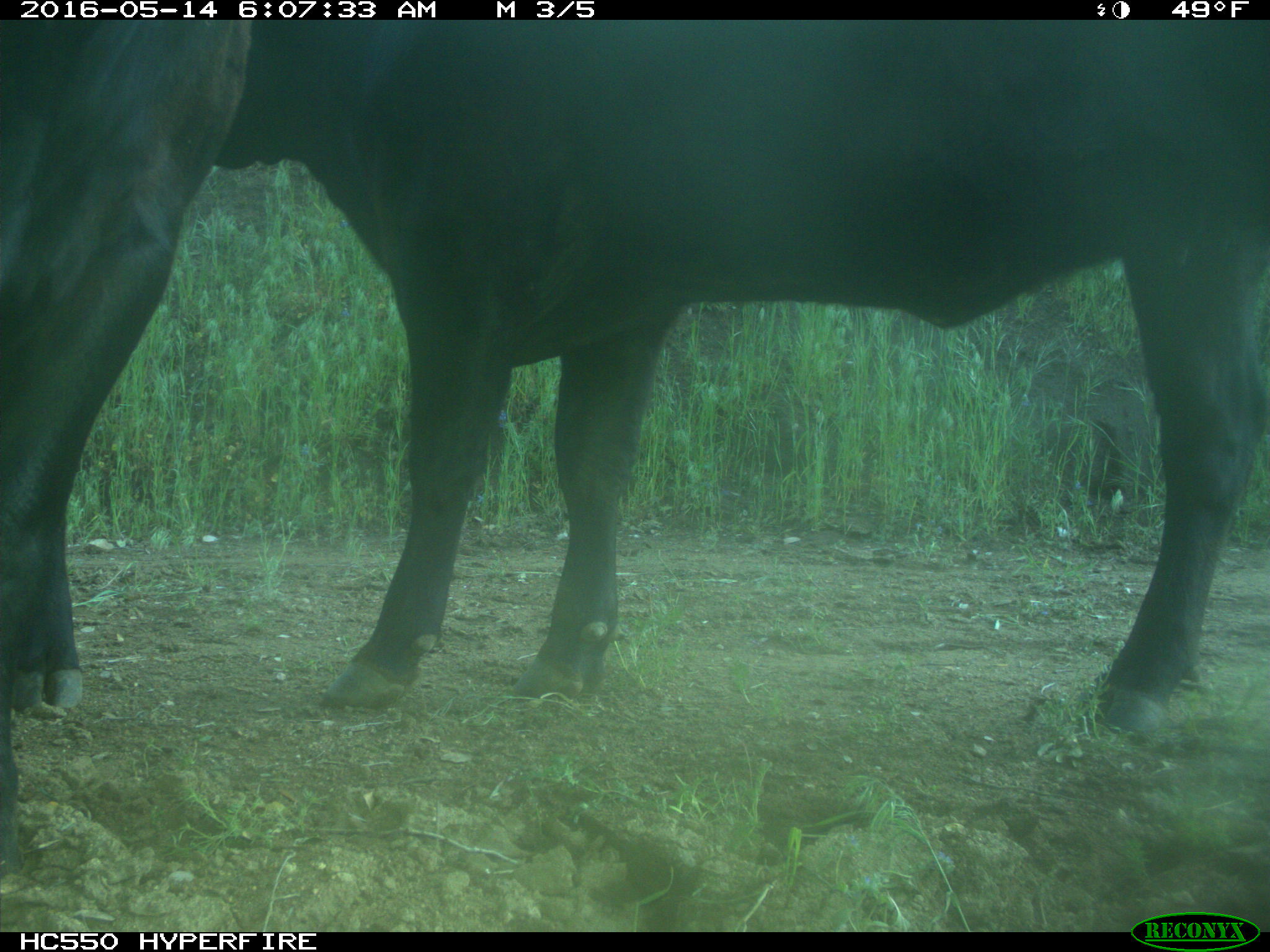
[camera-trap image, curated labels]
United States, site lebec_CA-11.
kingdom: Animalia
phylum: Chordata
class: Mammalia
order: Artiodactyla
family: Bovidae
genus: Bos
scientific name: Bos taurus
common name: domestic cow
Bos taurus (domestic cow).